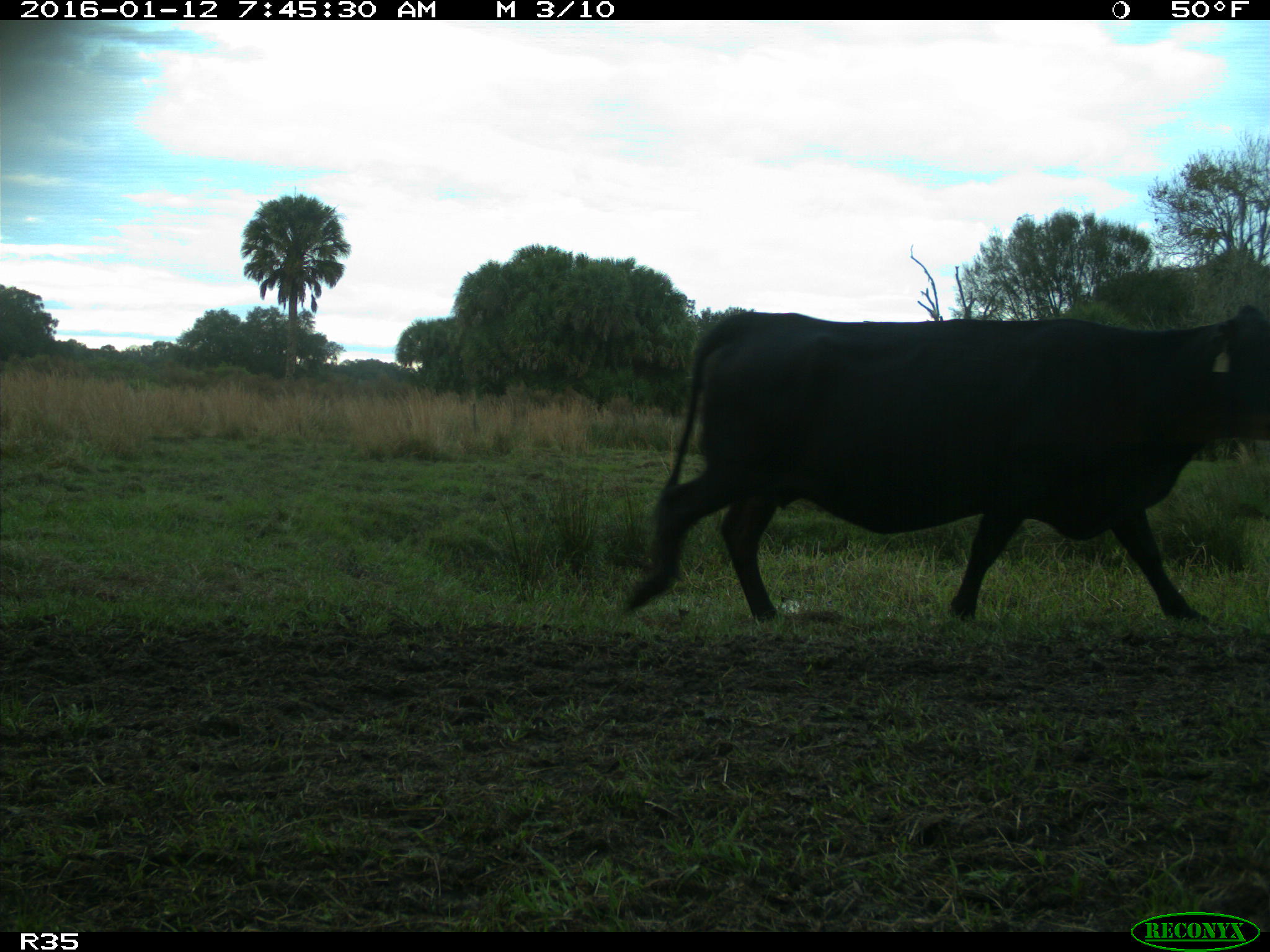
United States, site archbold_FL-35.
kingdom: Animalia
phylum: Chordata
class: Mammalia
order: Artiodactyla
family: Bovidae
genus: Bos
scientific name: Bos taurus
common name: domestic cow